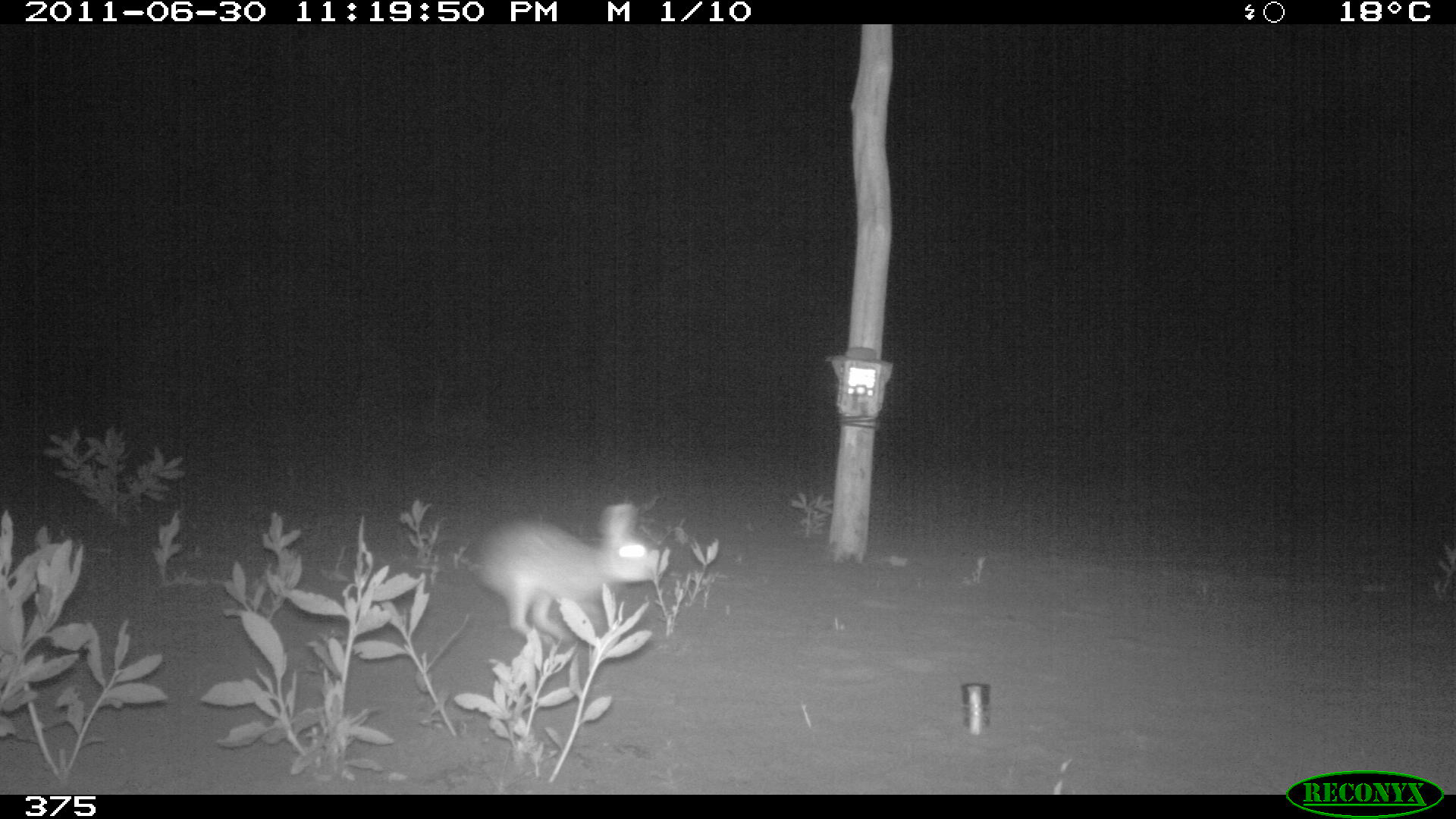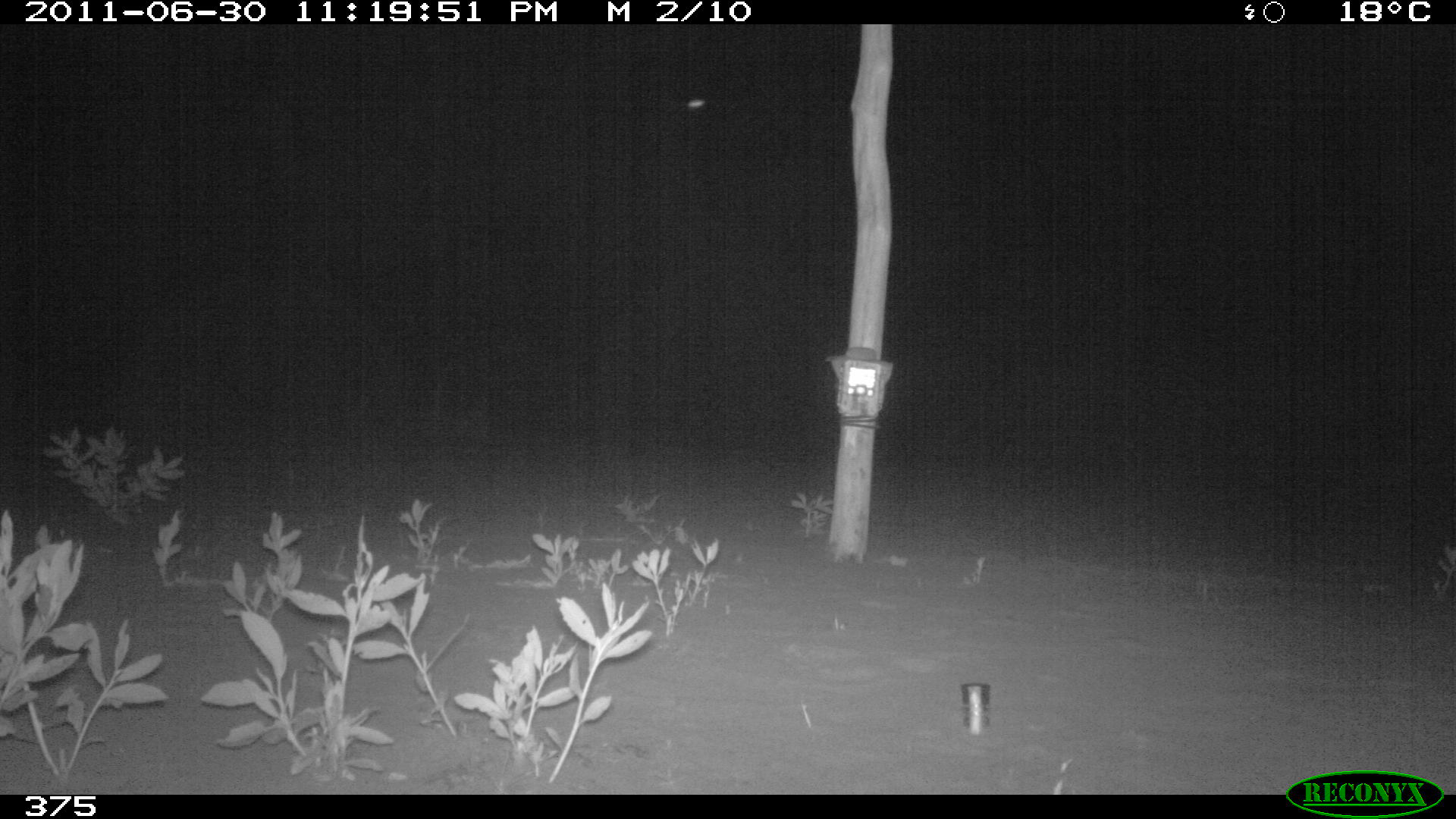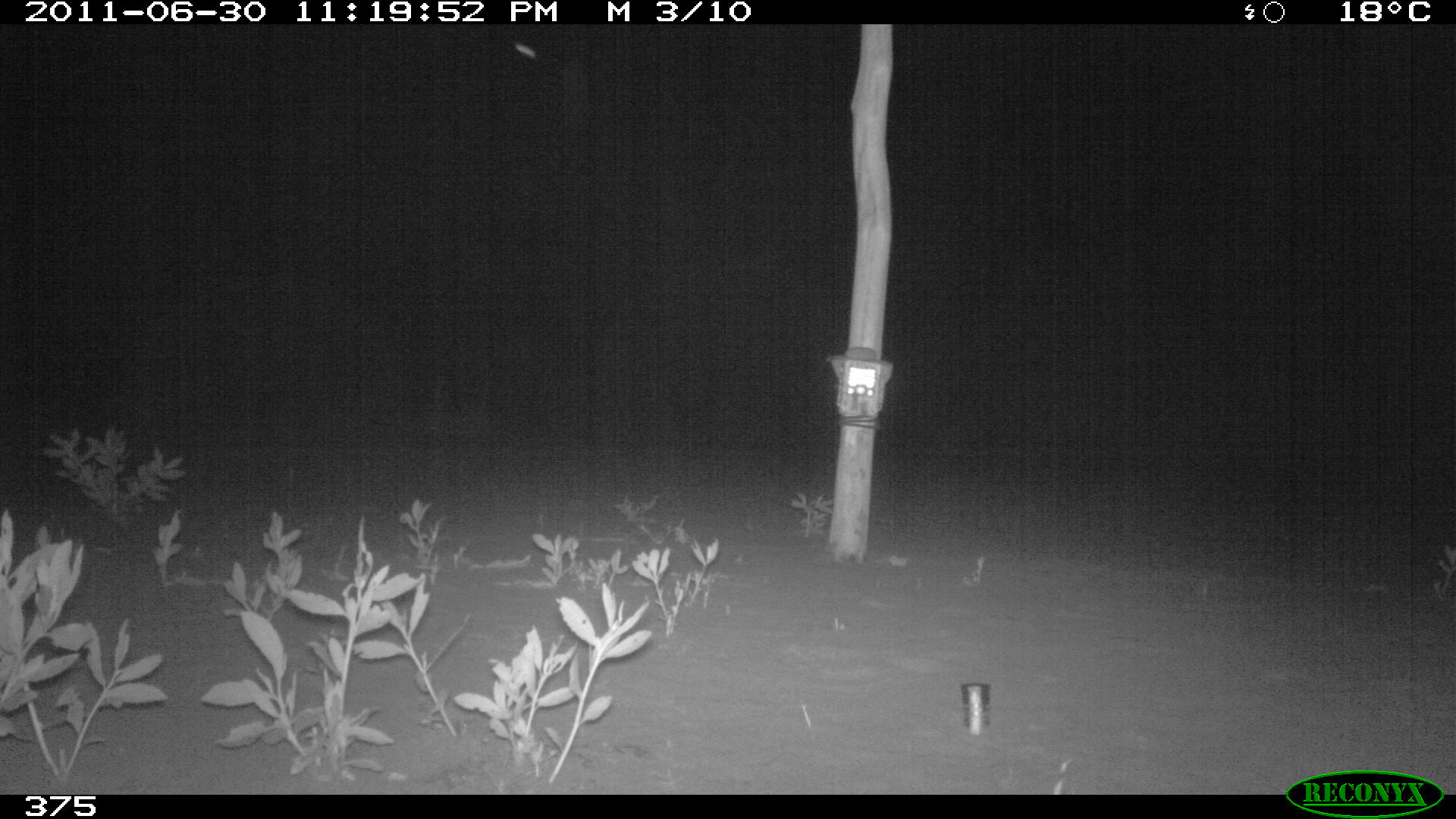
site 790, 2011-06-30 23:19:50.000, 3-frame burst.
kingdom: Animalia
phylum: Chordata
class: Mammalia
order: Lagomorpha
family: Leporidae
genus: Sylvilagus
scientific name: Sylvilagus brasiliensis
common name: tapeti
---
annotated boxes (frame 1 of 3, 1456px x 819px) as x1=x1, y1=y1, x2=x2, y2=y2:
sylvilagus brasiliensis: x1=473, y1=501, x2=658, y2=642